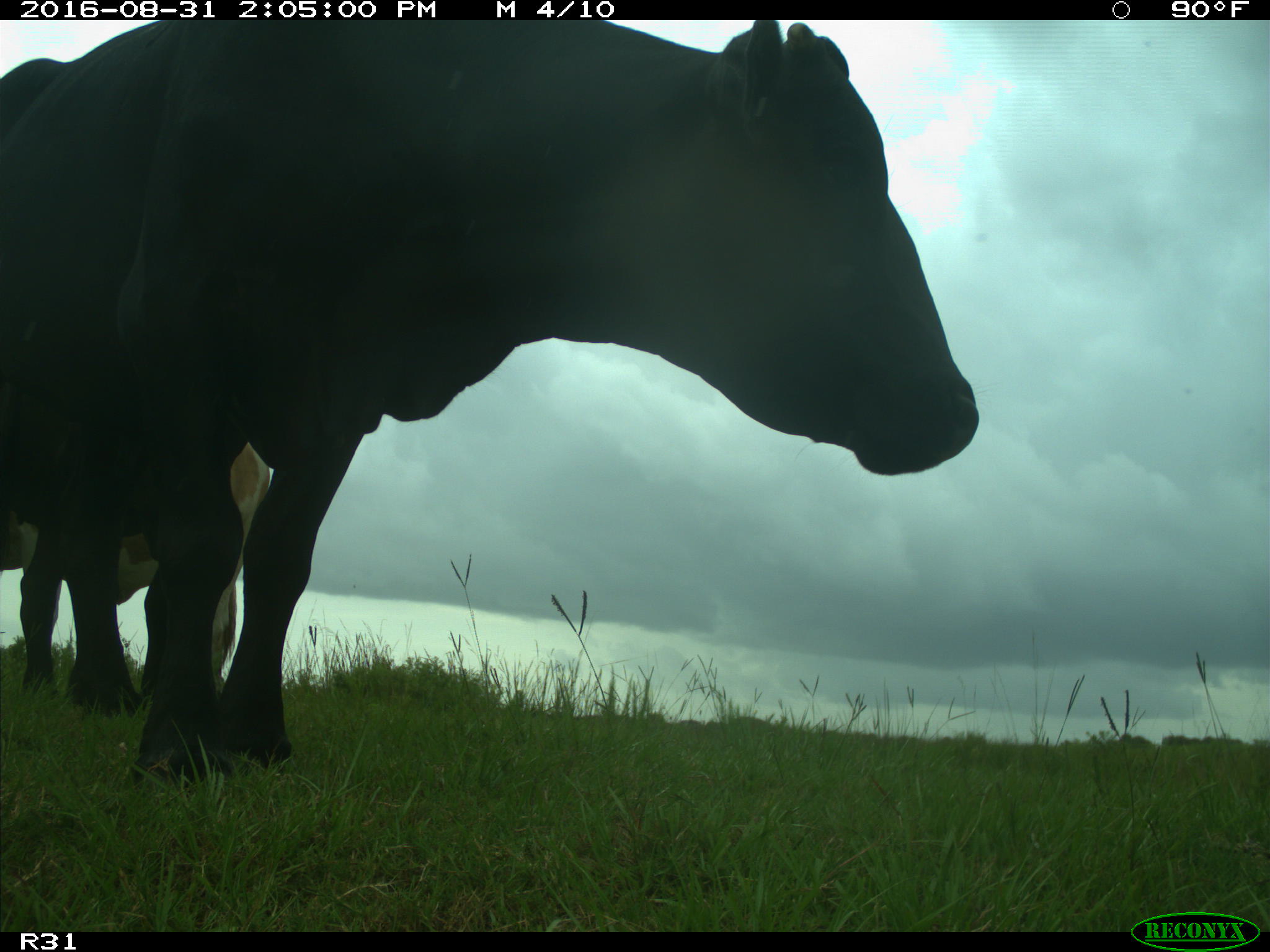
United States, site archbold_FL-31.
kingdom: Animalia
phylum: Chordata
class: Mammalia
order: Artiodactyla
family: Bovidae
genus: Bos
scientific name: Bos taurus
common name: domestic cow